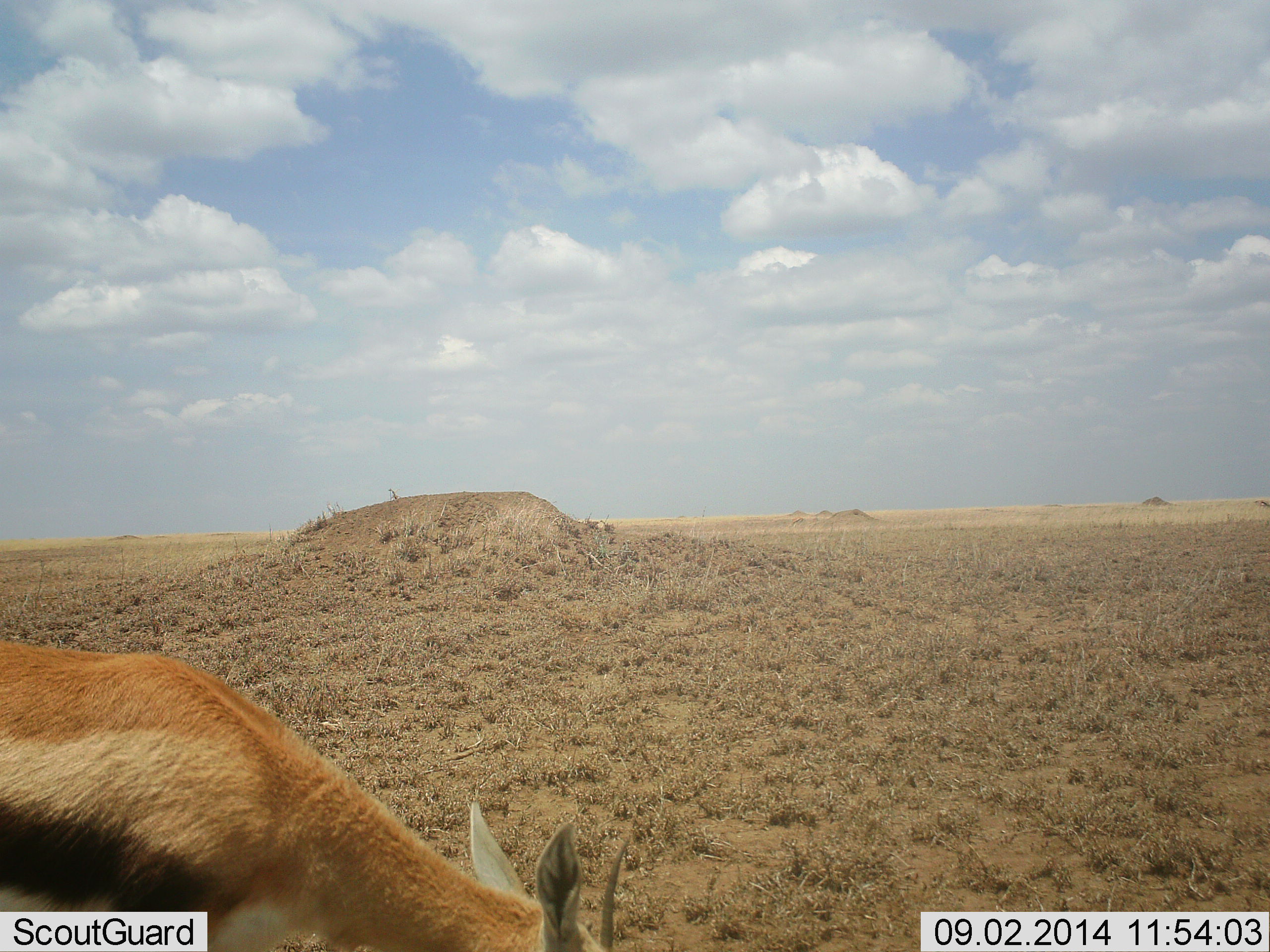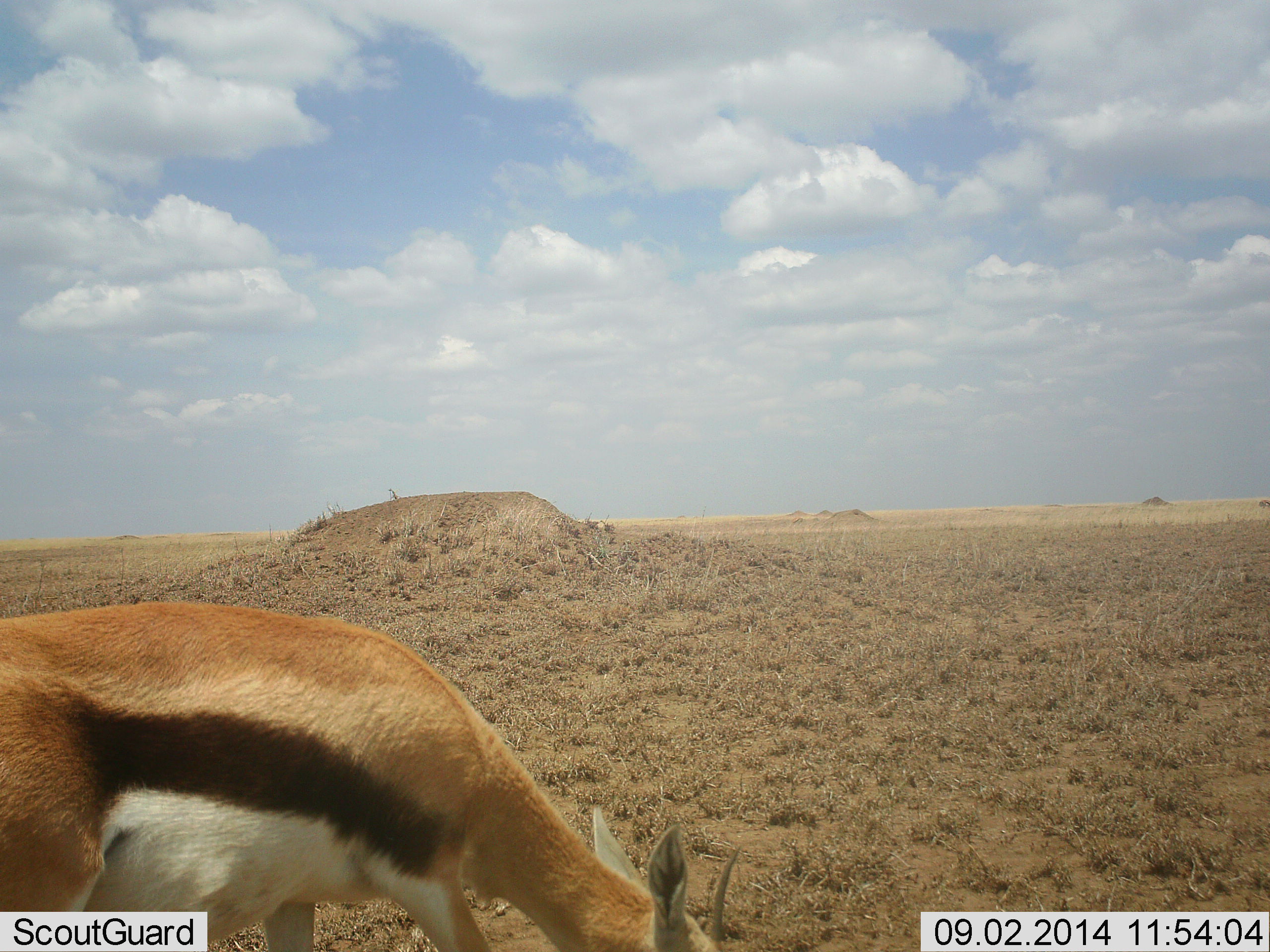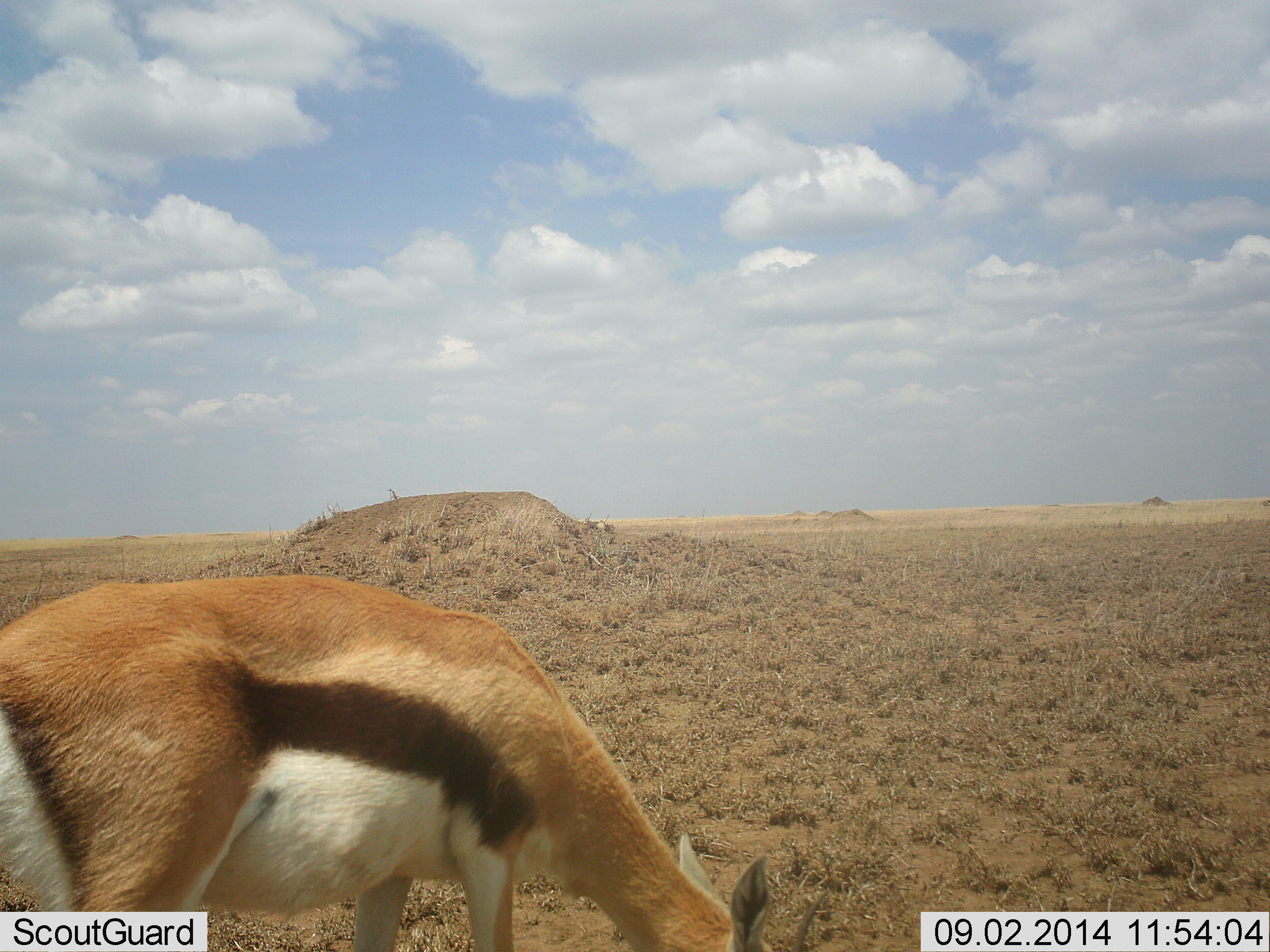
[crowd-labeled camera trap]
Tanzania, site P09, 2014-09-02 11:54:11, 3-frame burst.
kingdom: Animalia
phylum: Chordata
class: Mammalia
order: Artiodactyla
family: Bovidae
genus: Eudorcas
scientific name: Eudorcas thomsonii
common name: thomson's gazelle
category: gazellethomsons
Gazellethomsons (thomson's gazelle) (Eudorcas thomsonii), count 1. Behavior (volunteer vote fractions): standing 0%, resting 0%, moving 20%, interacting 0%. Young present (vote fraction): 0%. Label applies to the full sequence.